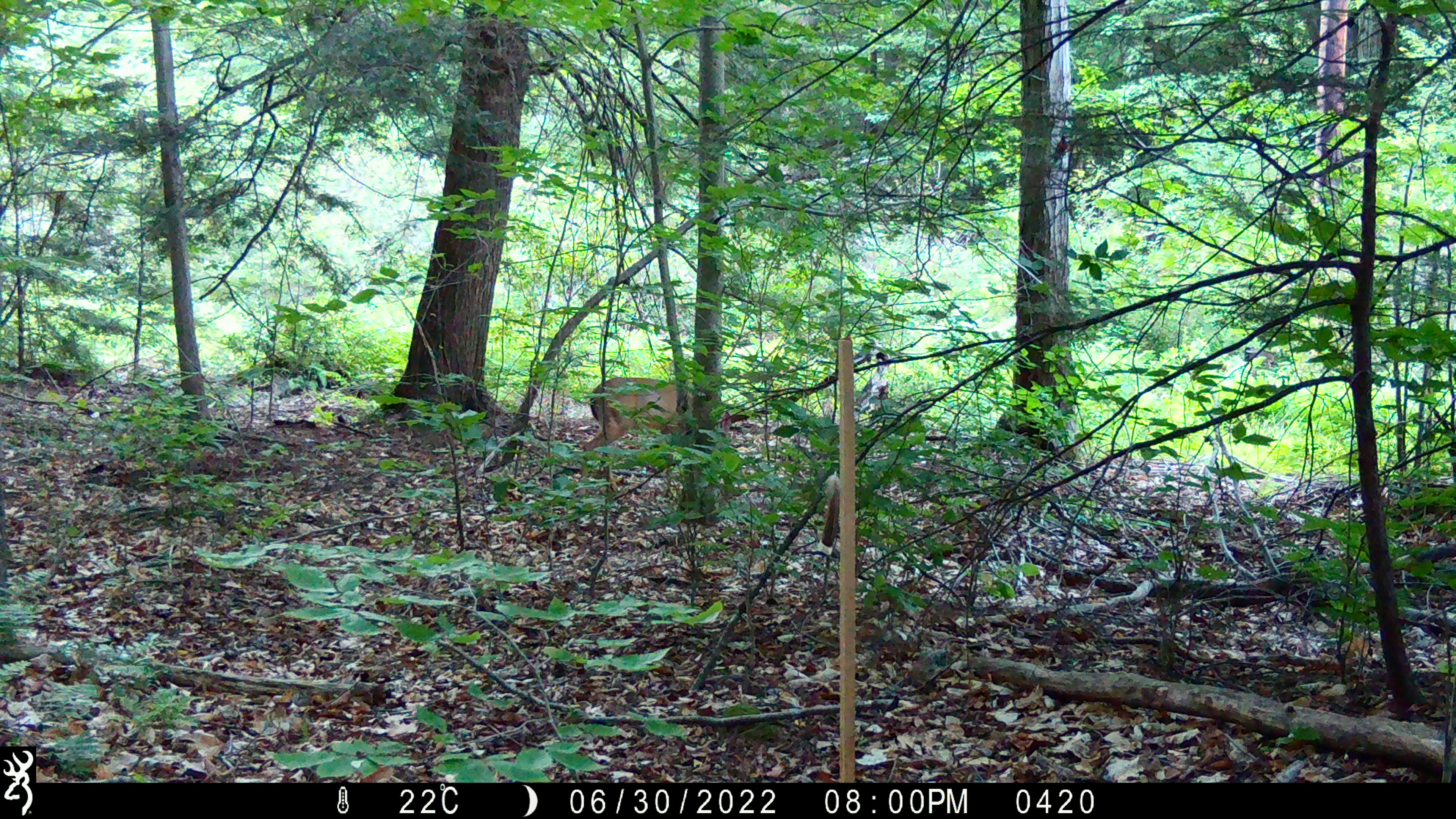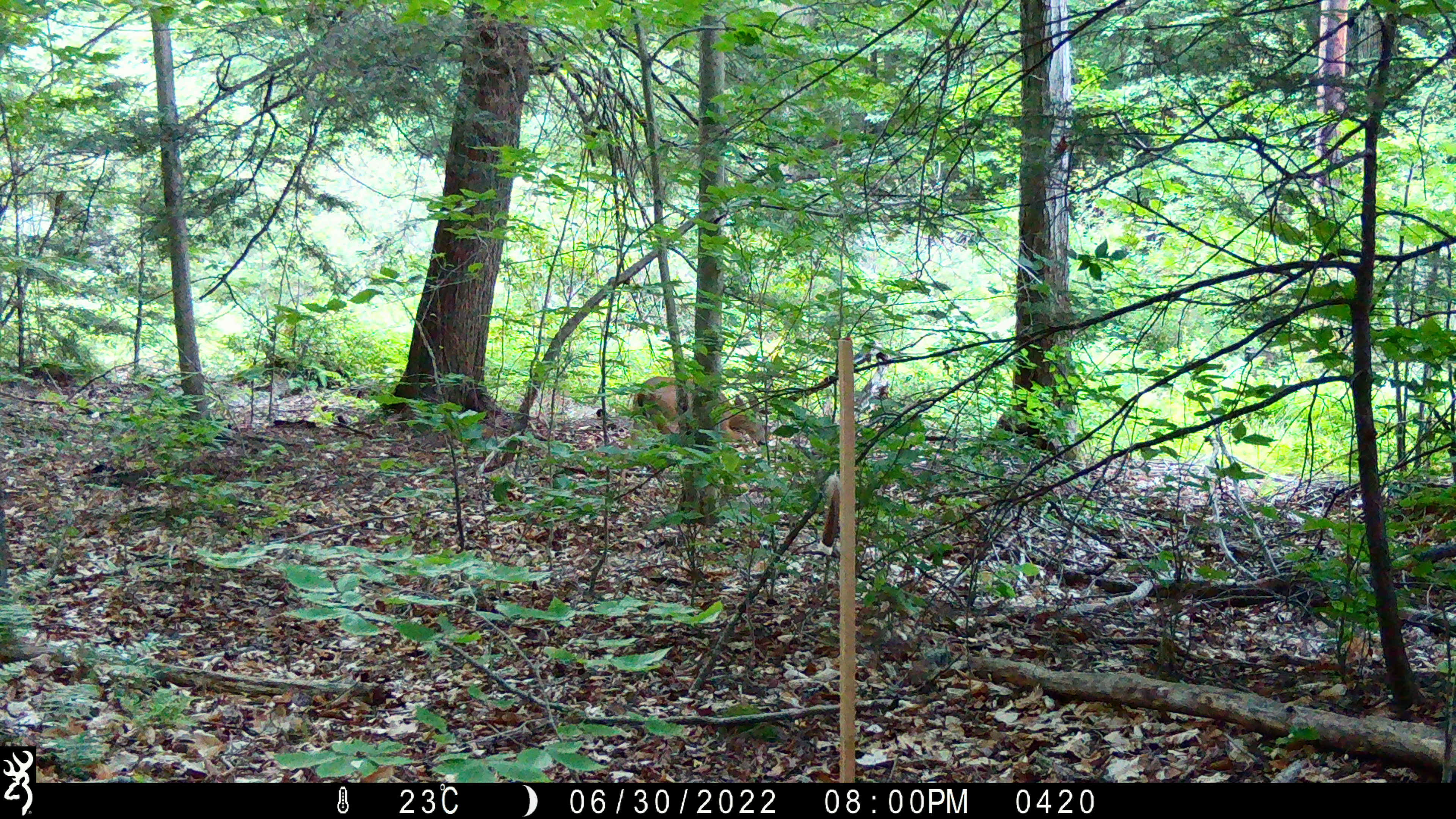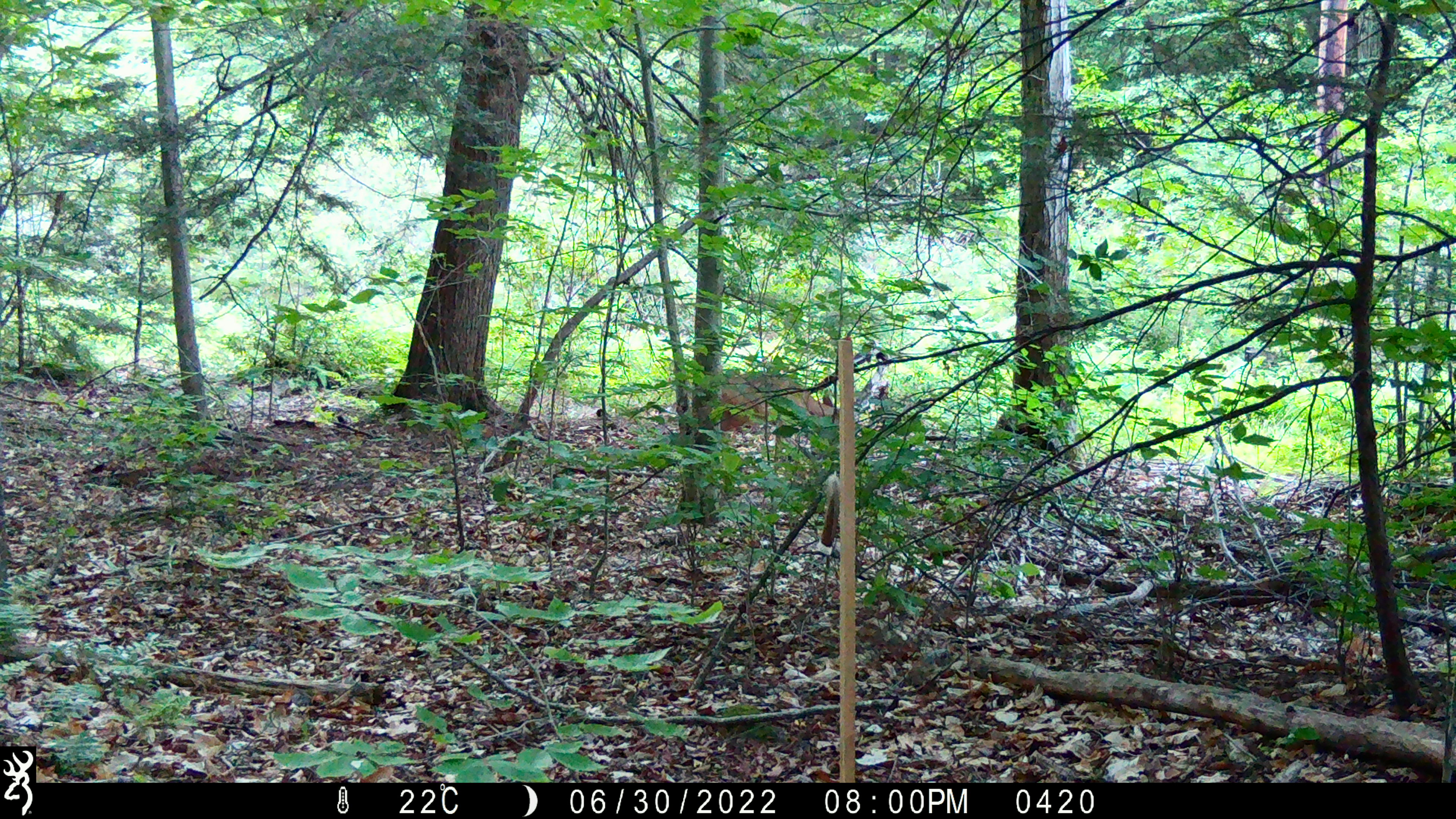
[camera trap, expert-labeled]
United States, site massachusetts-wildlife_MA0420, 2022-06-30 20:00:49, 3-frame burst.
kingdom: Animalia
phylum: Chordata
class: Mammalia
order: Artiodactyla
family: Cervidae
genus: Odocoileus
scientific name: Odocoileus virginianus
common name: white-tailed deer